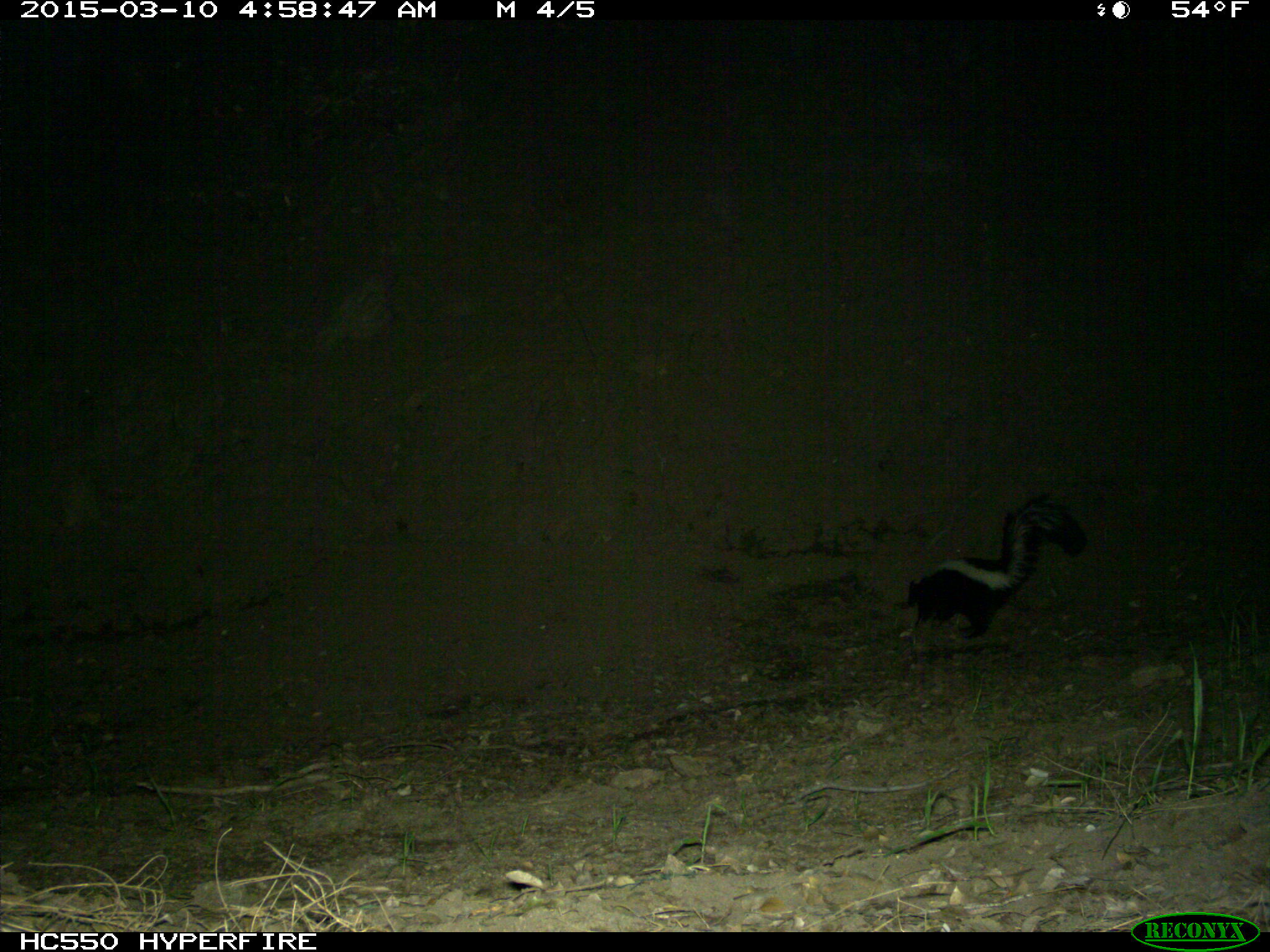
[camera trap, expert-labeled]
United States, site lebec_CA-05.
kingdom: Animalia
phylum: Chordata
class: Mammalia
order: Carnivora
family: Mephitidae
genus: Mephitis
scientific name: Mephitis mephitis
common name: striped skunk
Mephitis mephitis (striped skunk).